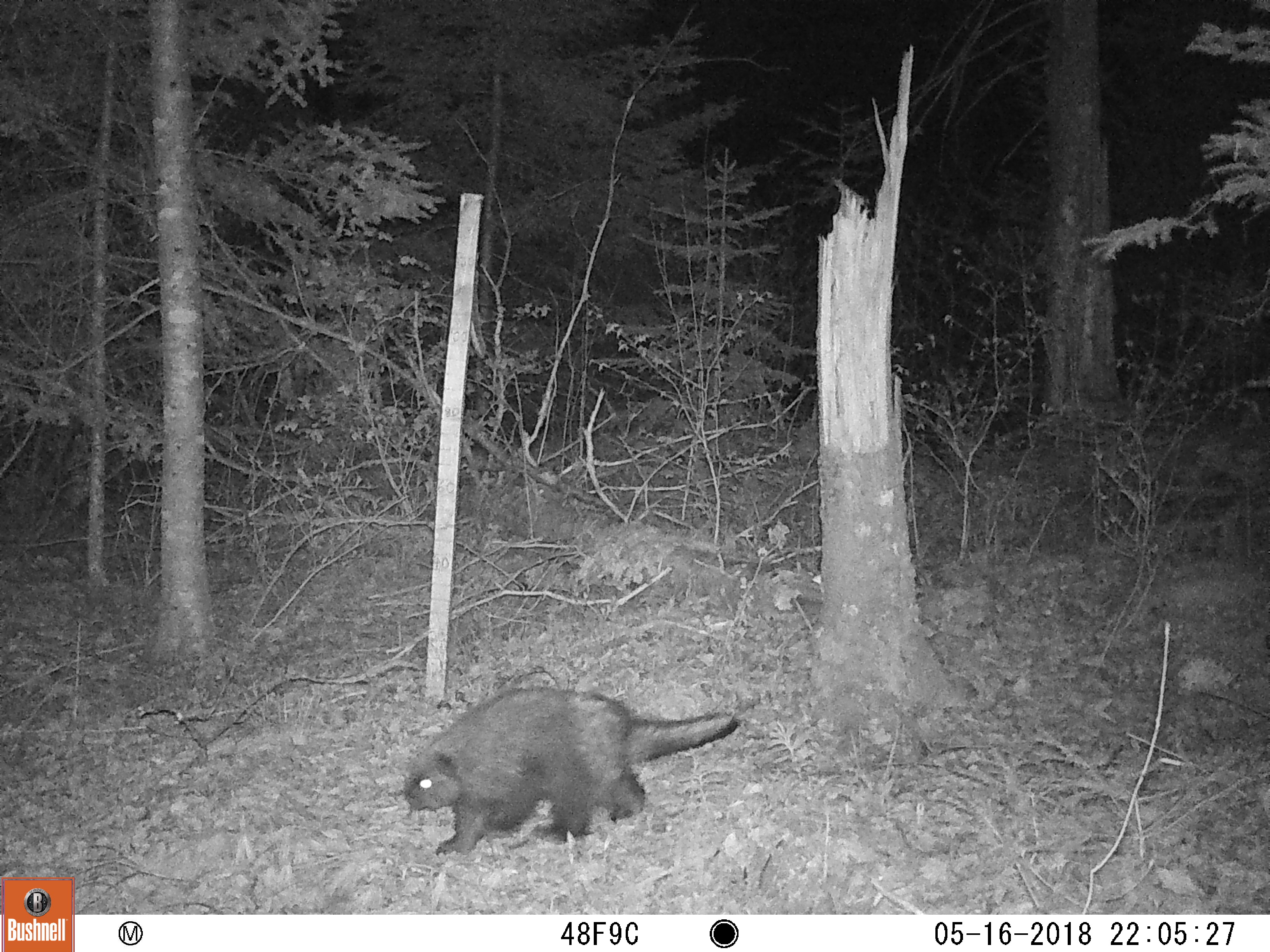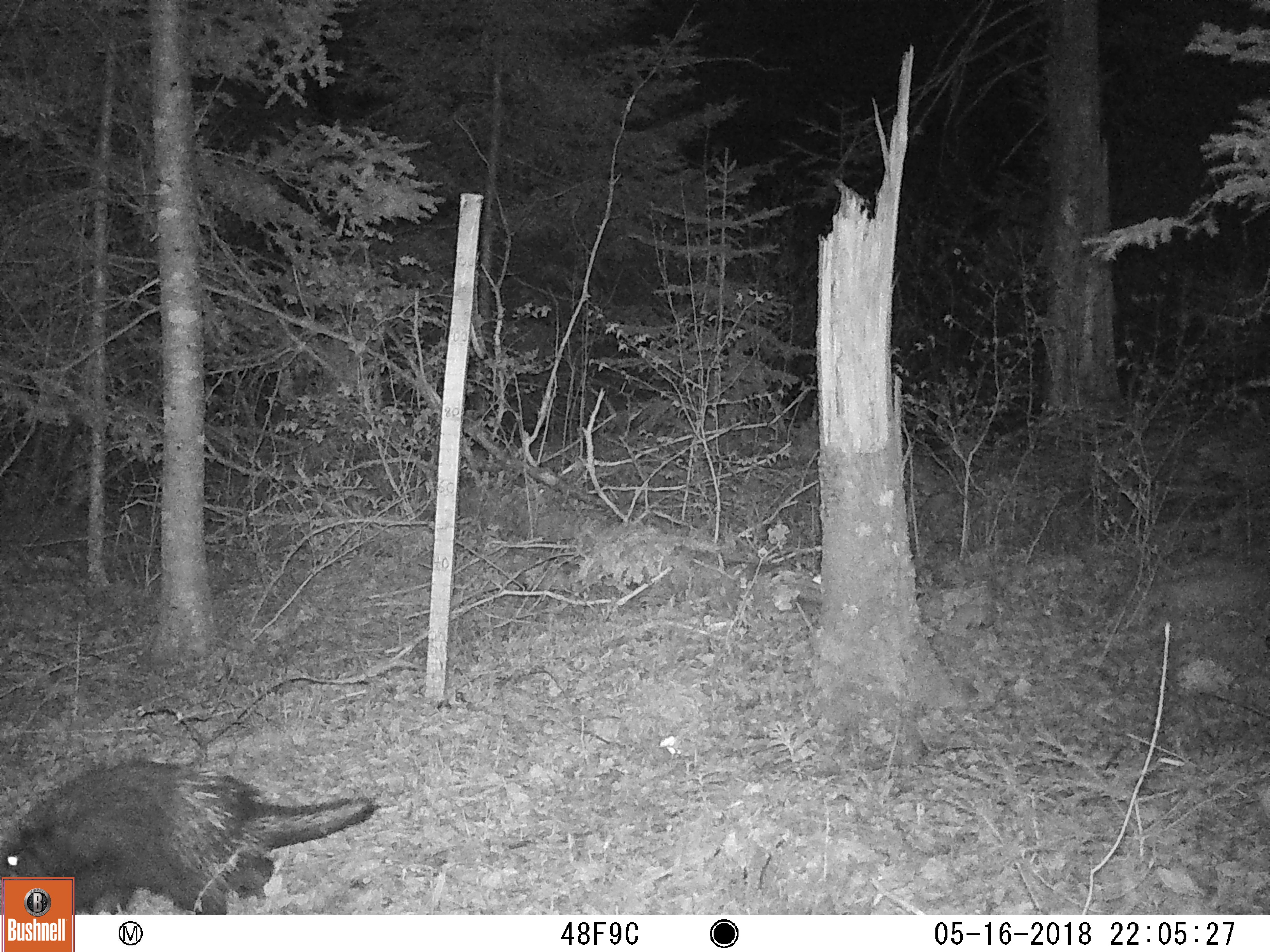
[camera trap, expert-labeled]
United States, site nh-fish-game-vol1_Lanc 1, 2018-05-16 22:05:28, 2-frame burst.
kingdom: Animalia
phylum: Chordata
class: Mammalia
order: Rodentia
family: Erethizontidae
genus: Erethizon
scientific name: Erethizon dorsatum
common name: porcupine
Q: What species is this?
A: Porcupine (Erethizon dorsatum).